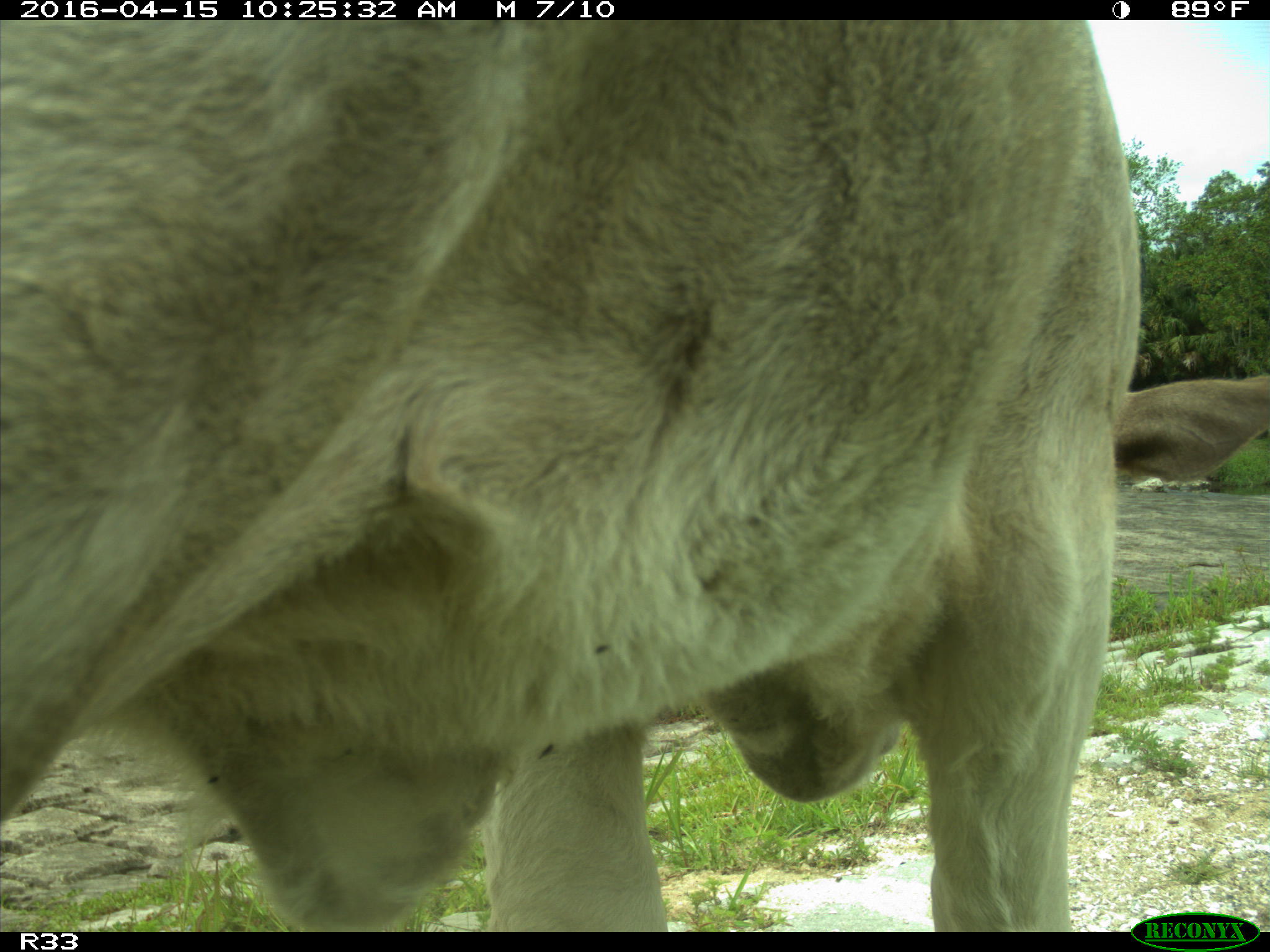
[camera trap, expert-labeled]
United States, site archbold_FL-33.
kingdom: Animalia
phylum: Chordata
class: Mammalia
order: Artiodactyla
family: Bovidae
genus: Bos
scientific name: Bos taurus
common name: domestic cow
Bos taurus (domestic cow).